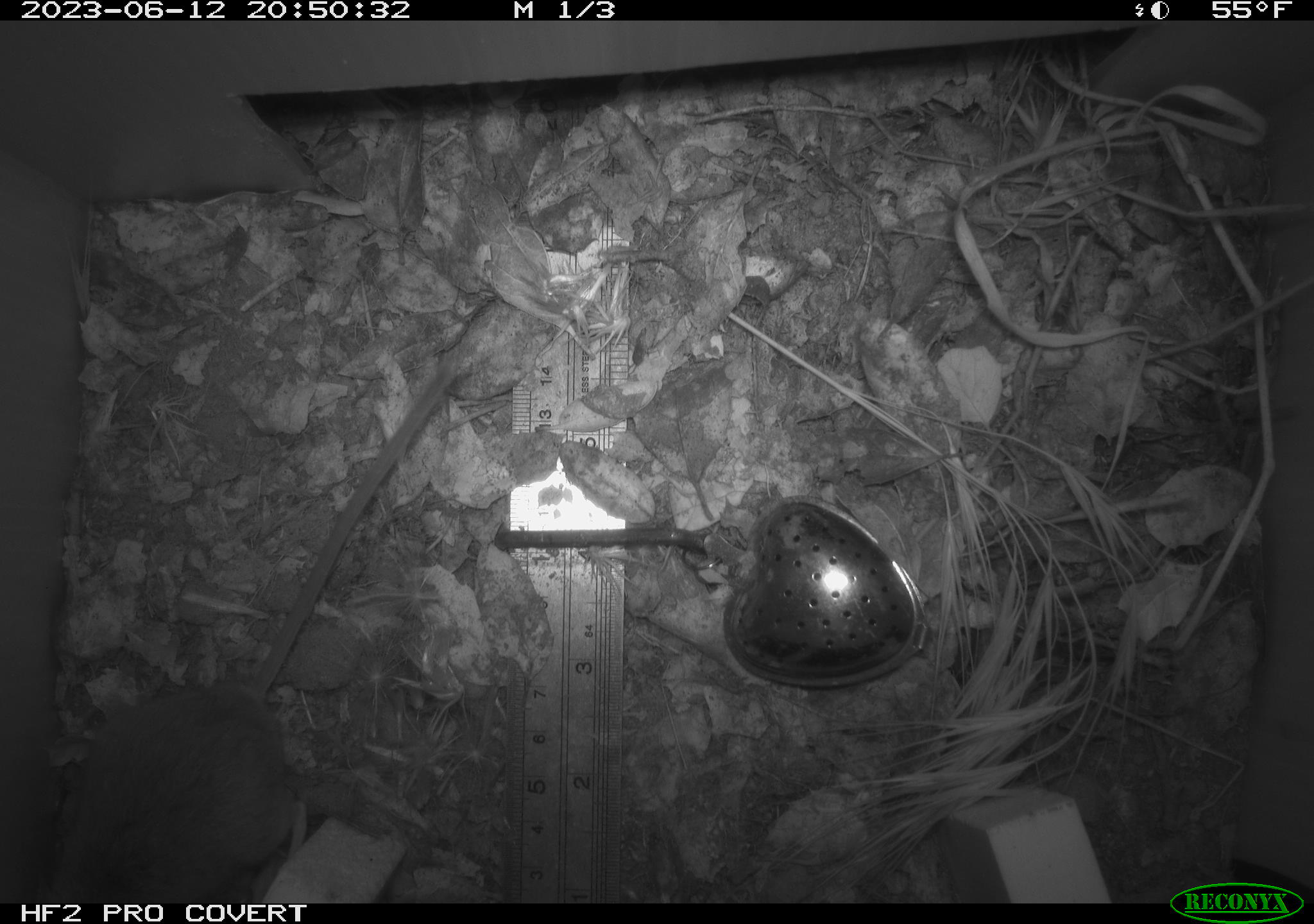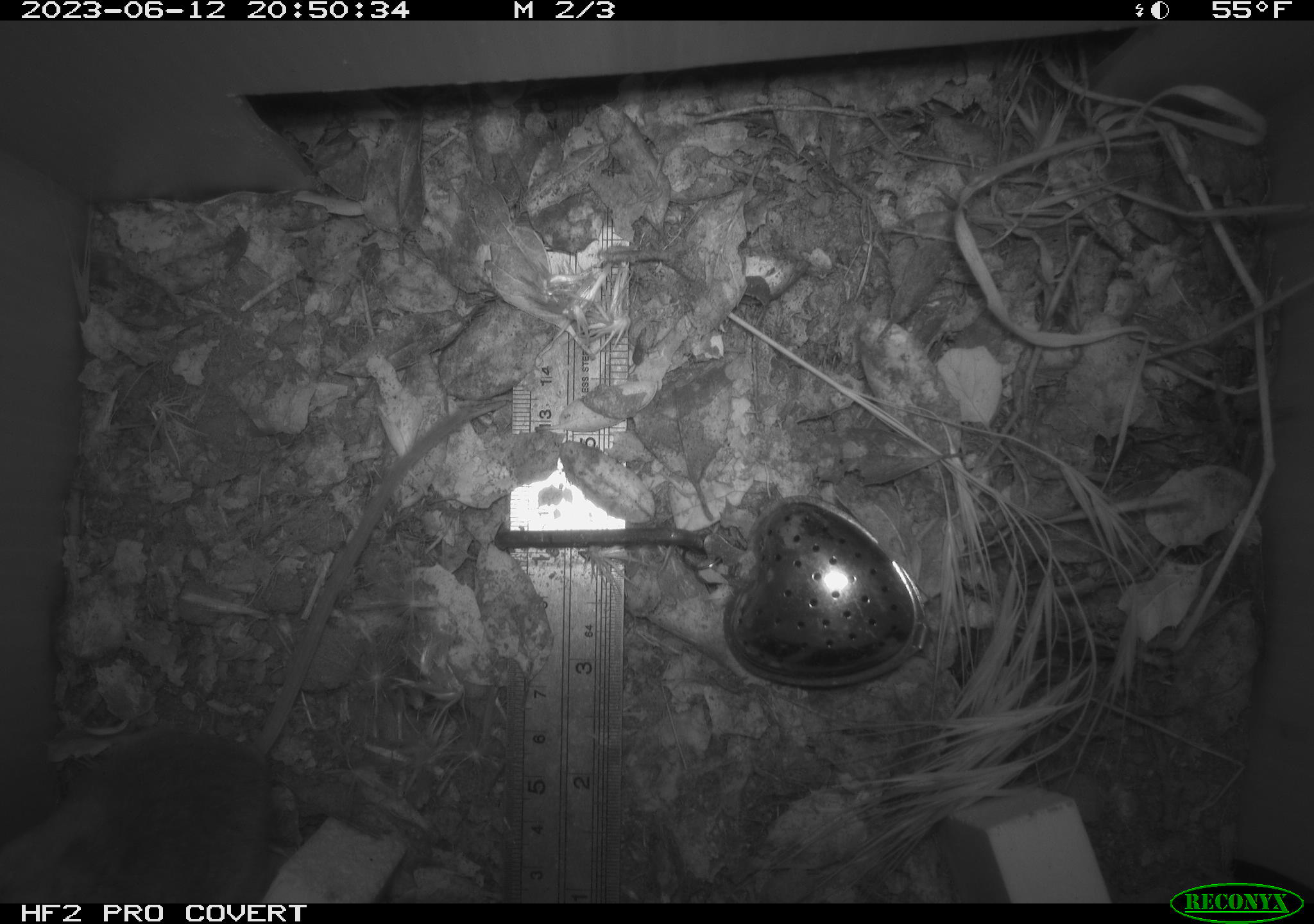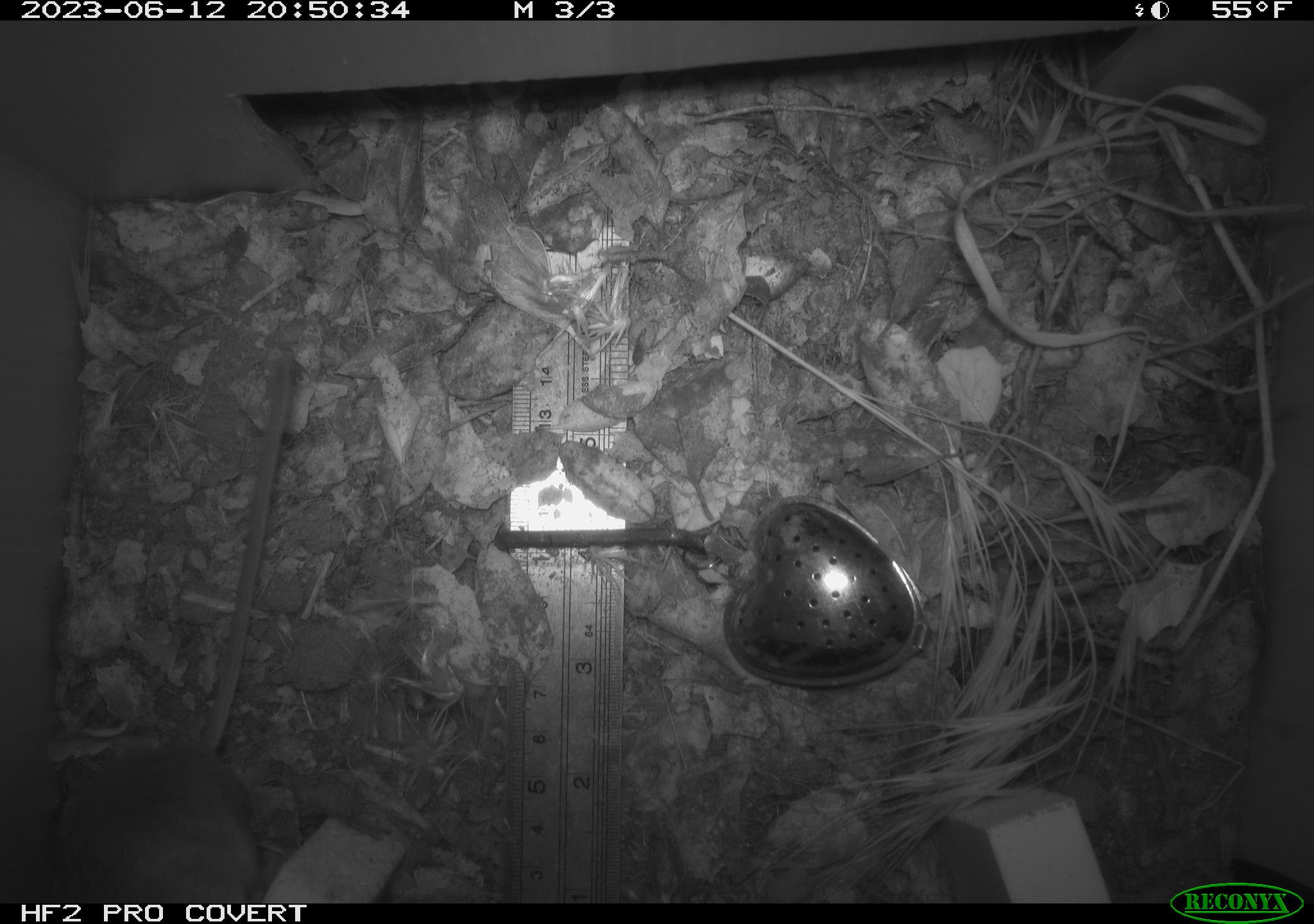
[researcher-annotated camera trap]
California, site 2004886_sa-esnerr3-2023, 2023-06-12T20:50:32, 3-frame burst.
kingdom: Animalia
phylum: Chordata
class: Mammalia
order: Rodentia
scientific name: Rodentia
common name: mouse species